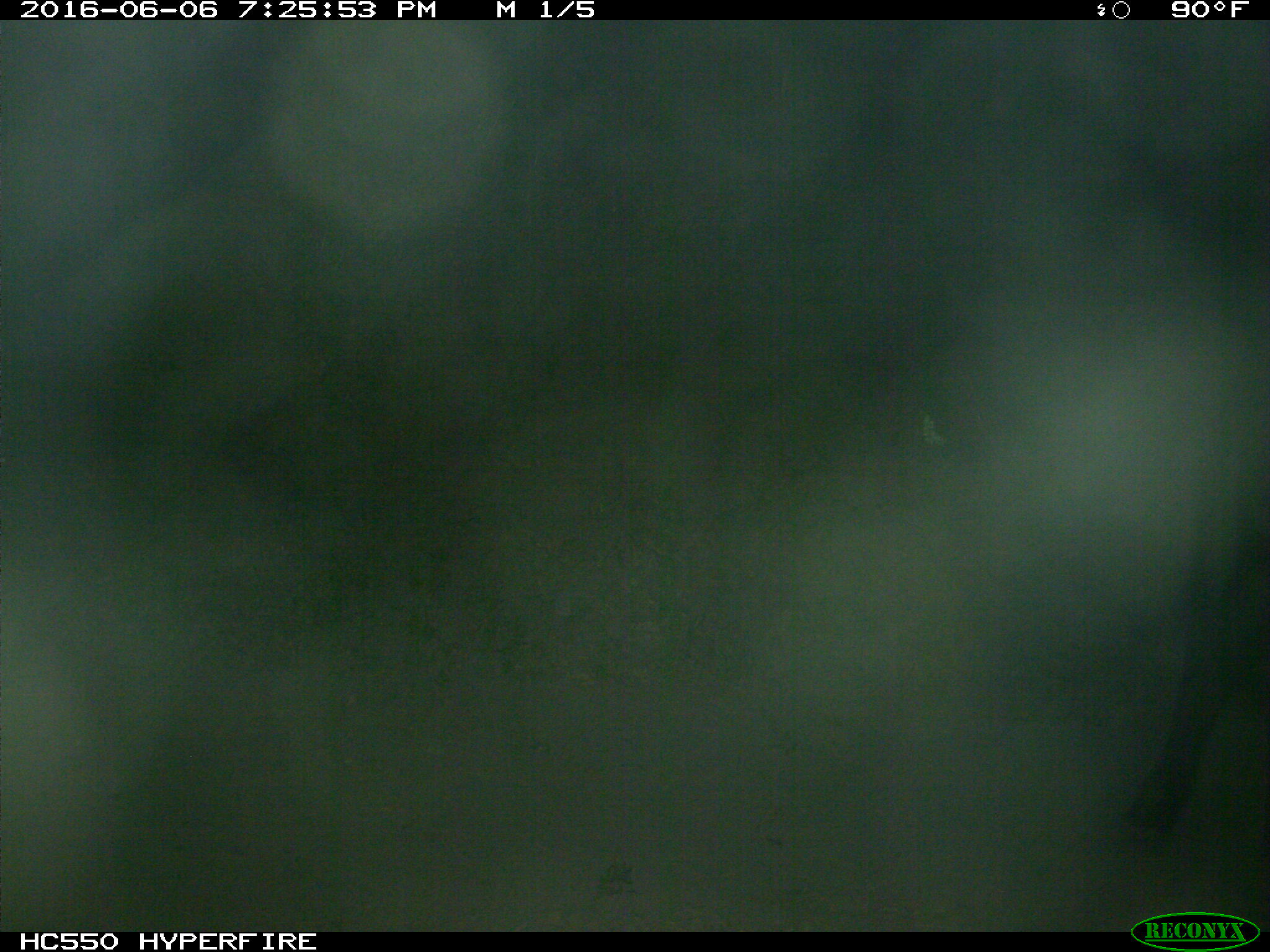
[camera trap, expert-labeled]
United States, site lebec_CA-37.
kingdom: Animalia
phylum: Chordata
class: Mammalia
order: Artiodactyla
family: Bovidae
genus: Bos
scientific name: Bos taurus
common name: domestic cow